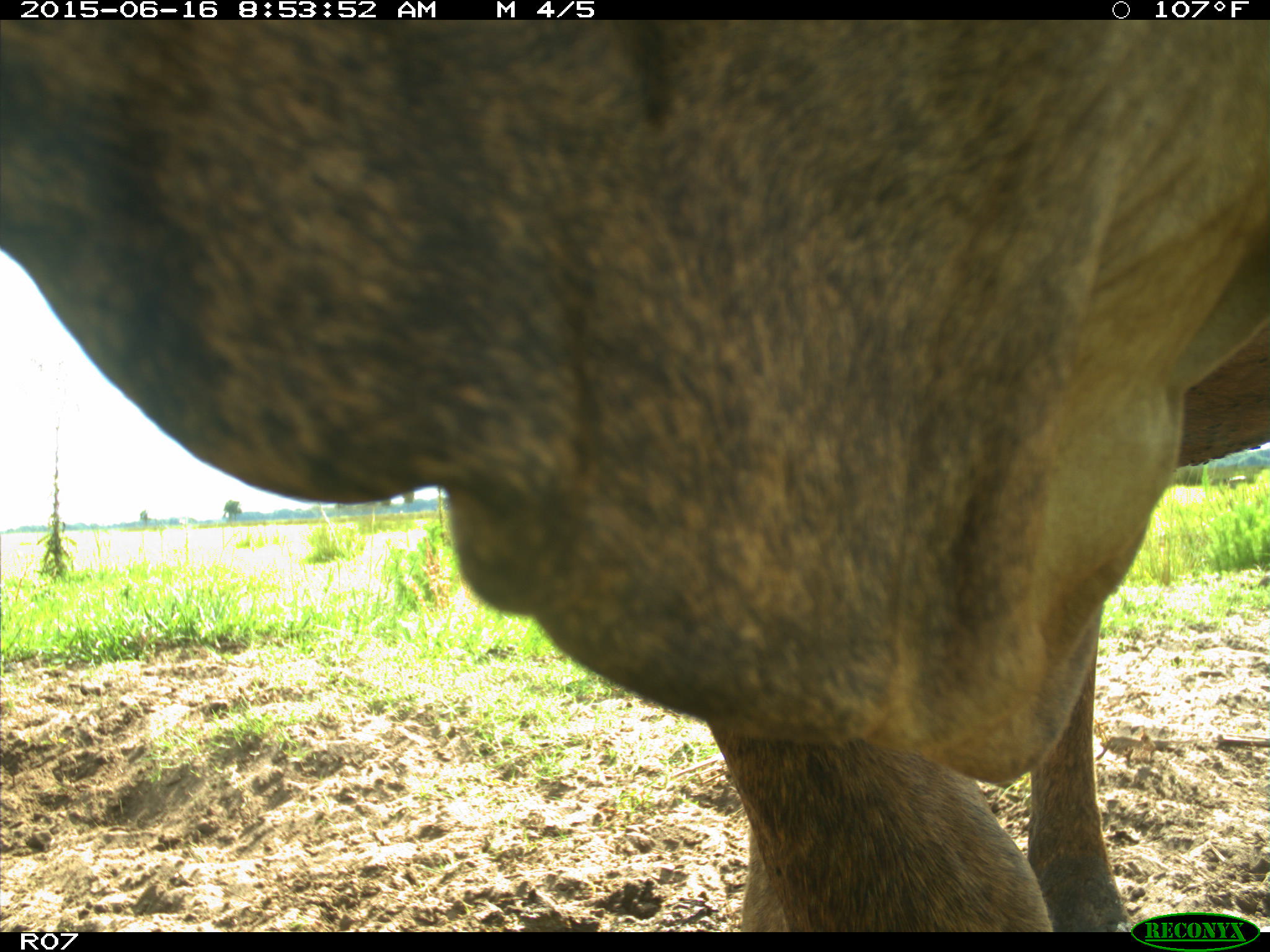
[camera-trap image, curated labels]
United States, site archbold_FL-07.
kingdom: Animalia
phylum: Chordata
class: Mammalia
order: Artiodactyla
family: Bovidae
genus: Bos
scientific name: Bos taurus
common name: domestic cow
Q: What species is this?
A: Bos taurus (domestic cow).